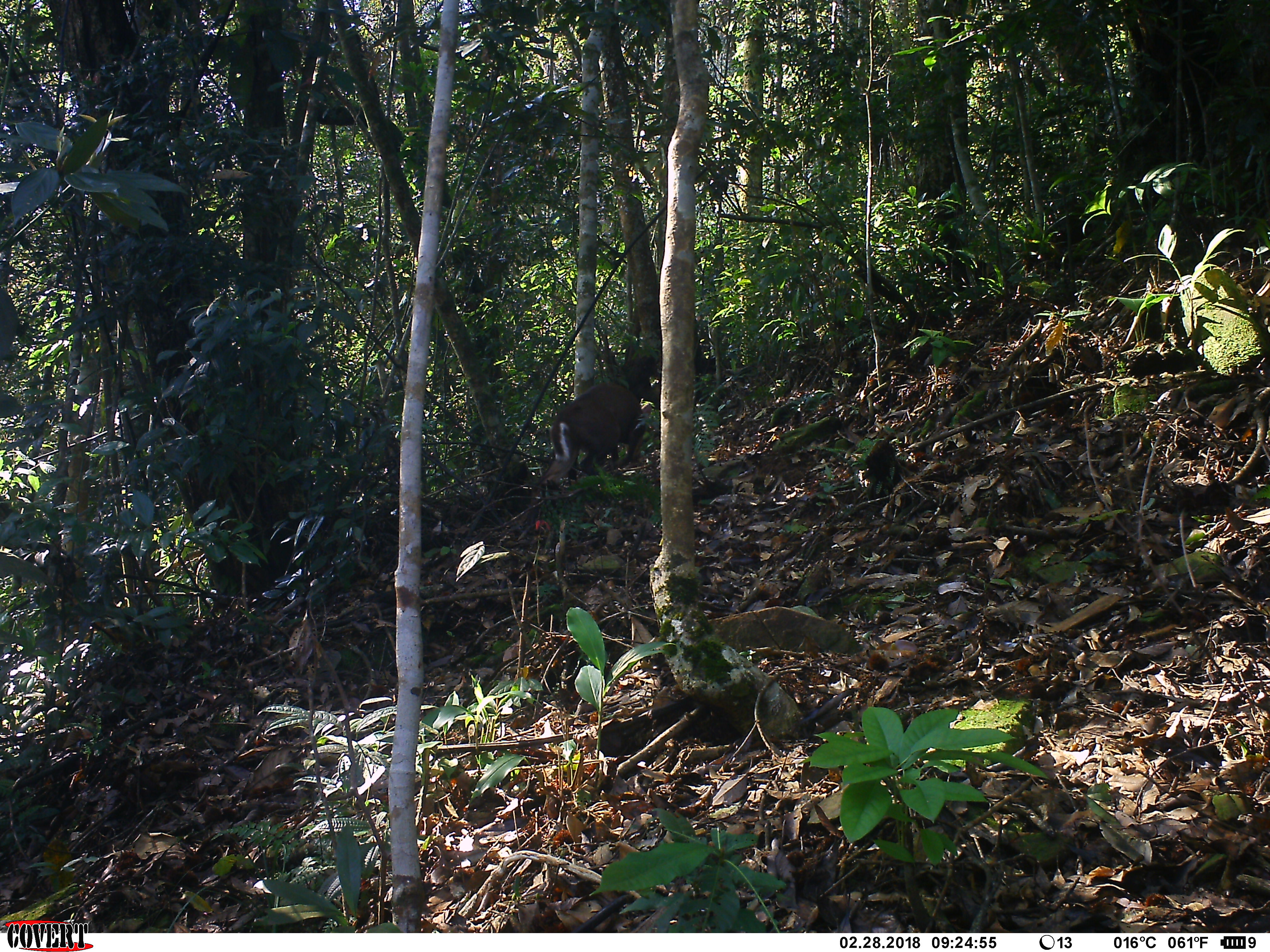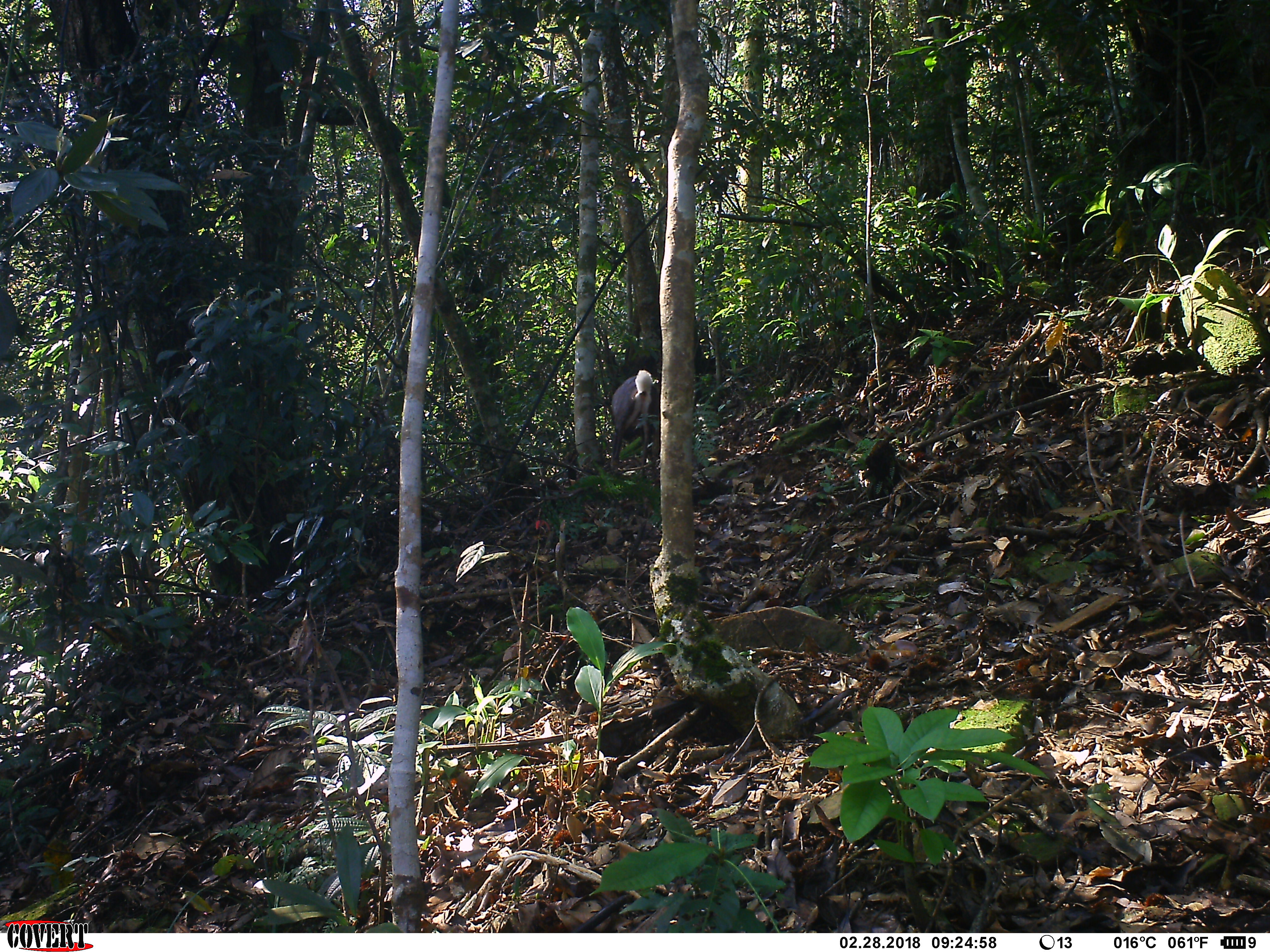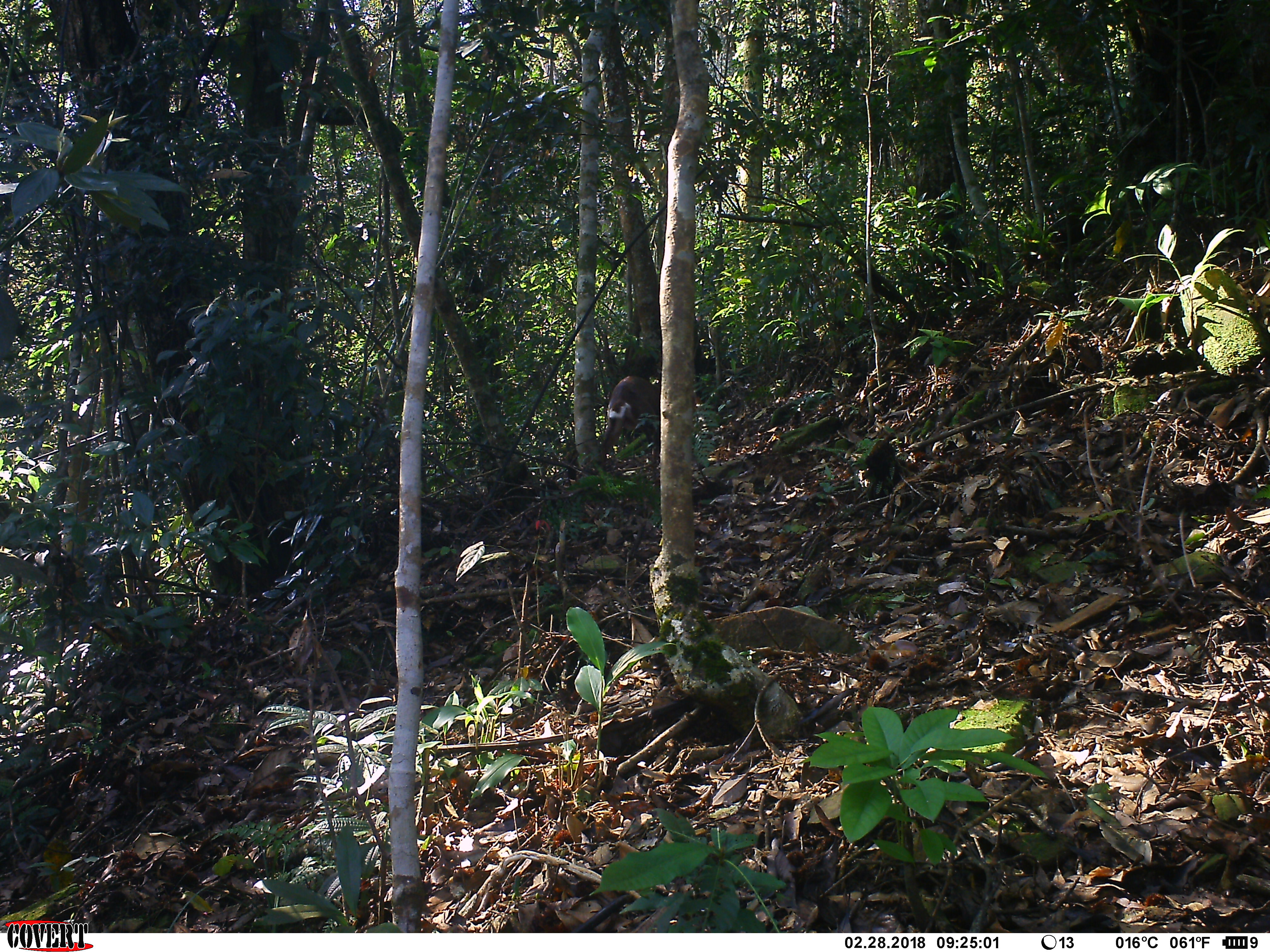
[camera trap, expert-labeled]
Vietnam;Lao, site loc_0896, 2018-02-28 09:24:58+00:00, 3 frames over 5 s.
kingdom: Animalia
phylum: Chordata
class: Mammalia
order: Artiodactyla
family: Cervidae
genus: Muntiacus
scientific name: Muntiacus rooseveltorum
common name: roosevelt's muntjac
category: roosevelts muntjac group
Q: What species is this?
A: Roosevelts muntjac group (roosevelt's muntjac) (Muntiacus rooseveltorum).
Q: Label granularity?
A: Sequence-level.